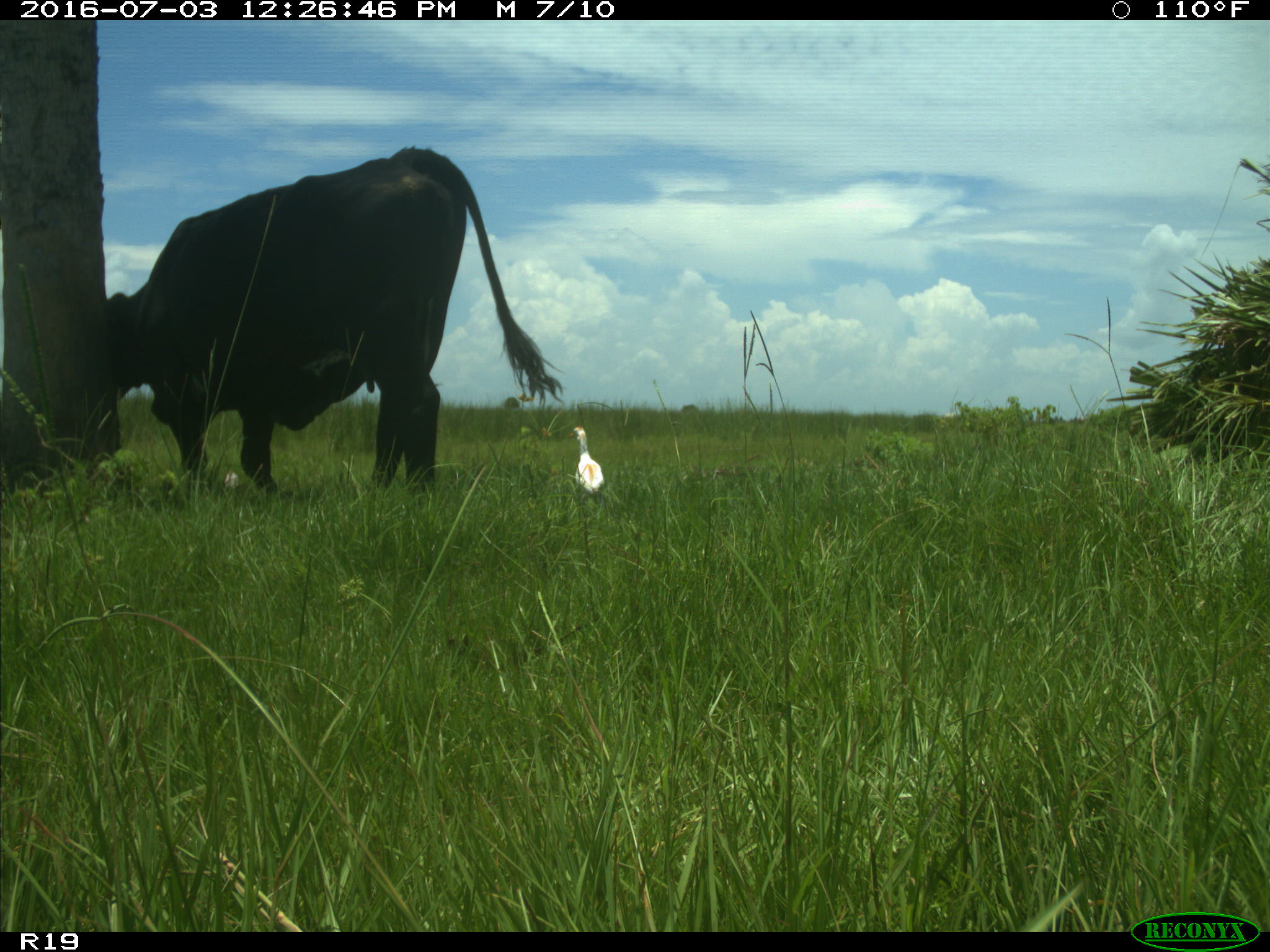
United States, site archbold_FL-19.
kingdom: Animalia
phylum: Chordata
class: Mammalia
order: Artiodactyla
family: Bovidae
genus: Bos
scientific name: Bos taurus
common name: domestic cow